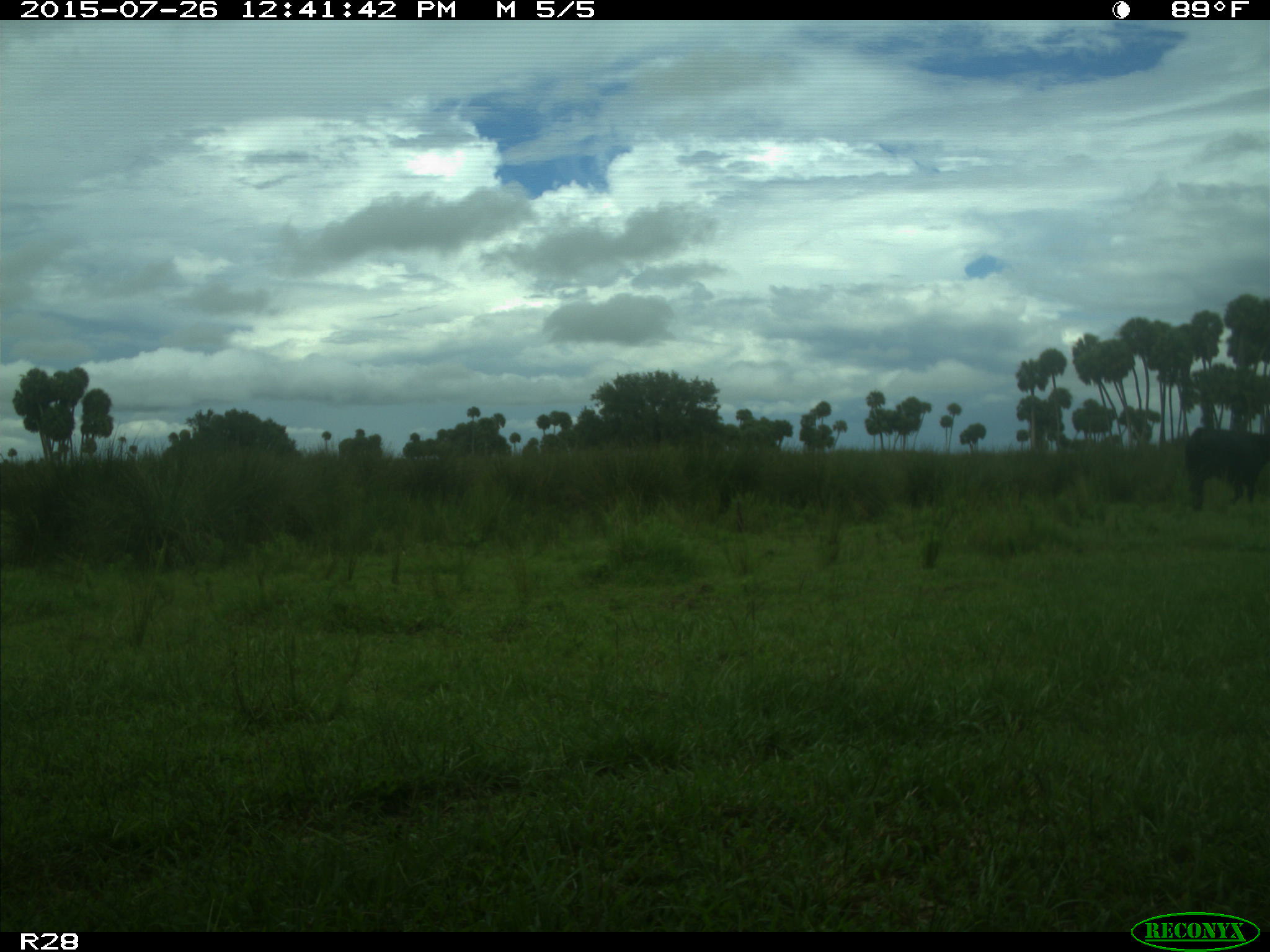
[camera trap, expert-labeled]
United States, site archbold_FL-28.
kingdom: Animalia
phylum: Chordata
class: Mammalia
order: Artiodactyla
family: Bovidae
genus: Bos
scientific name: Bos taurus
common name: domestic cow